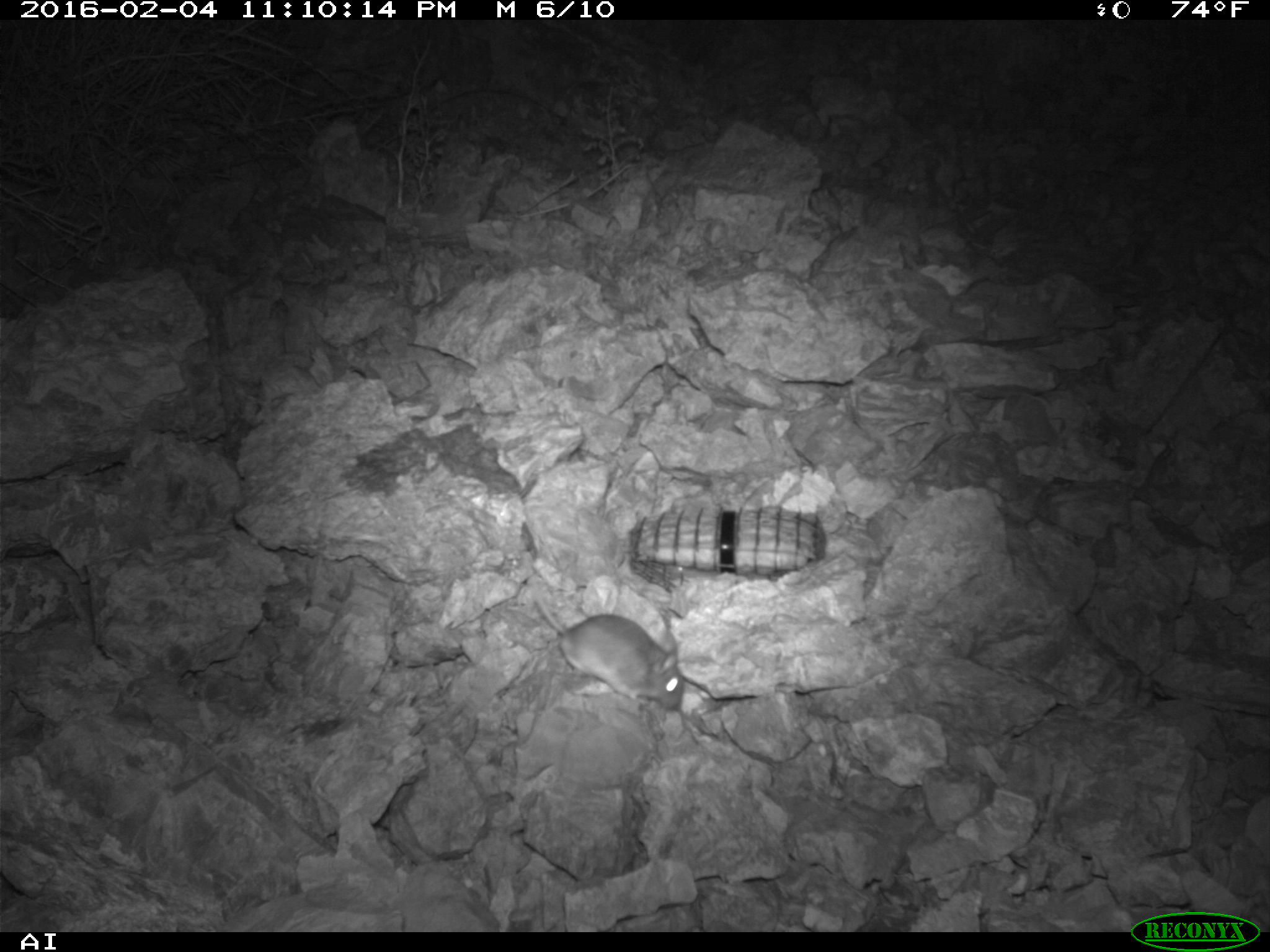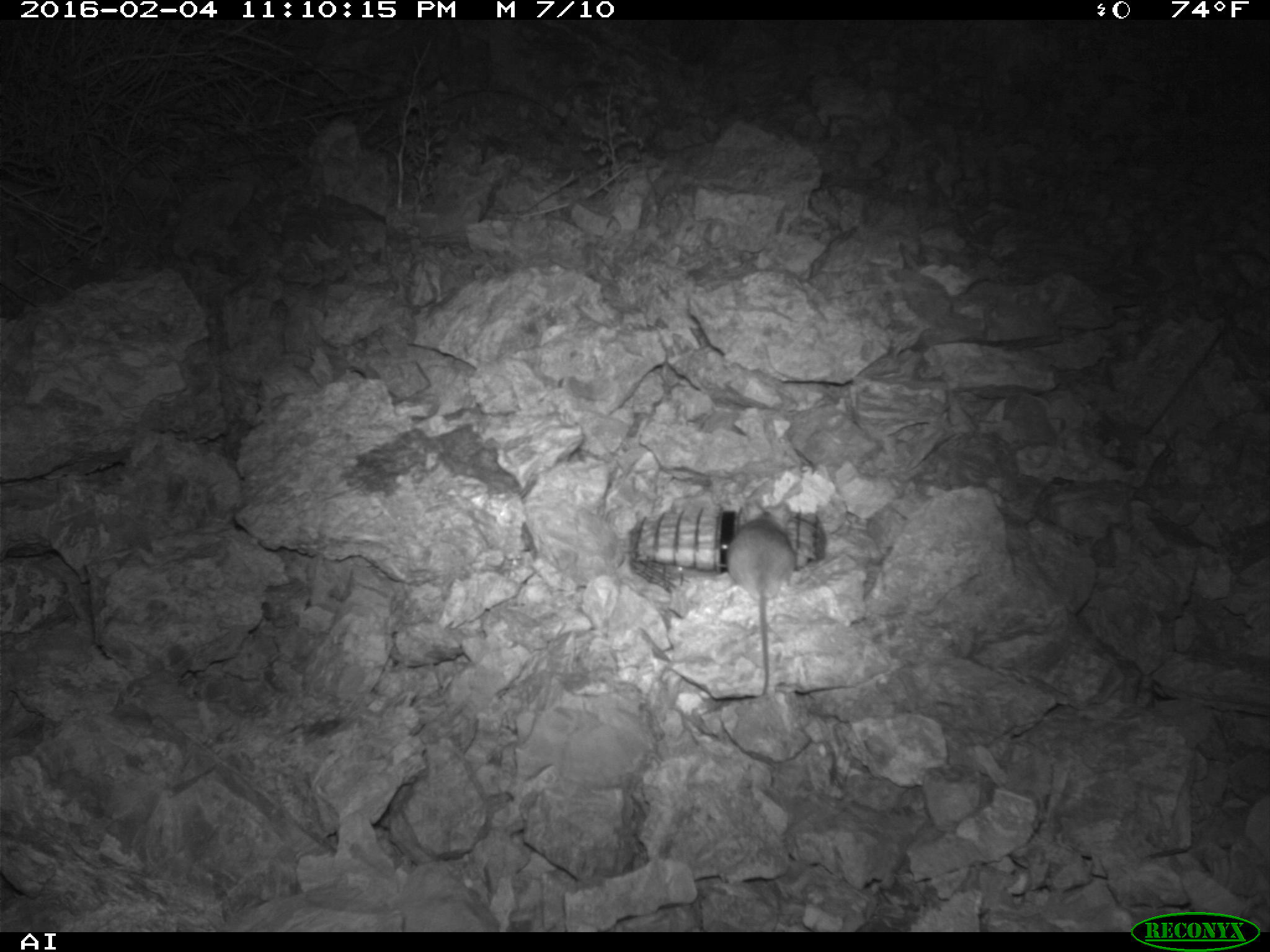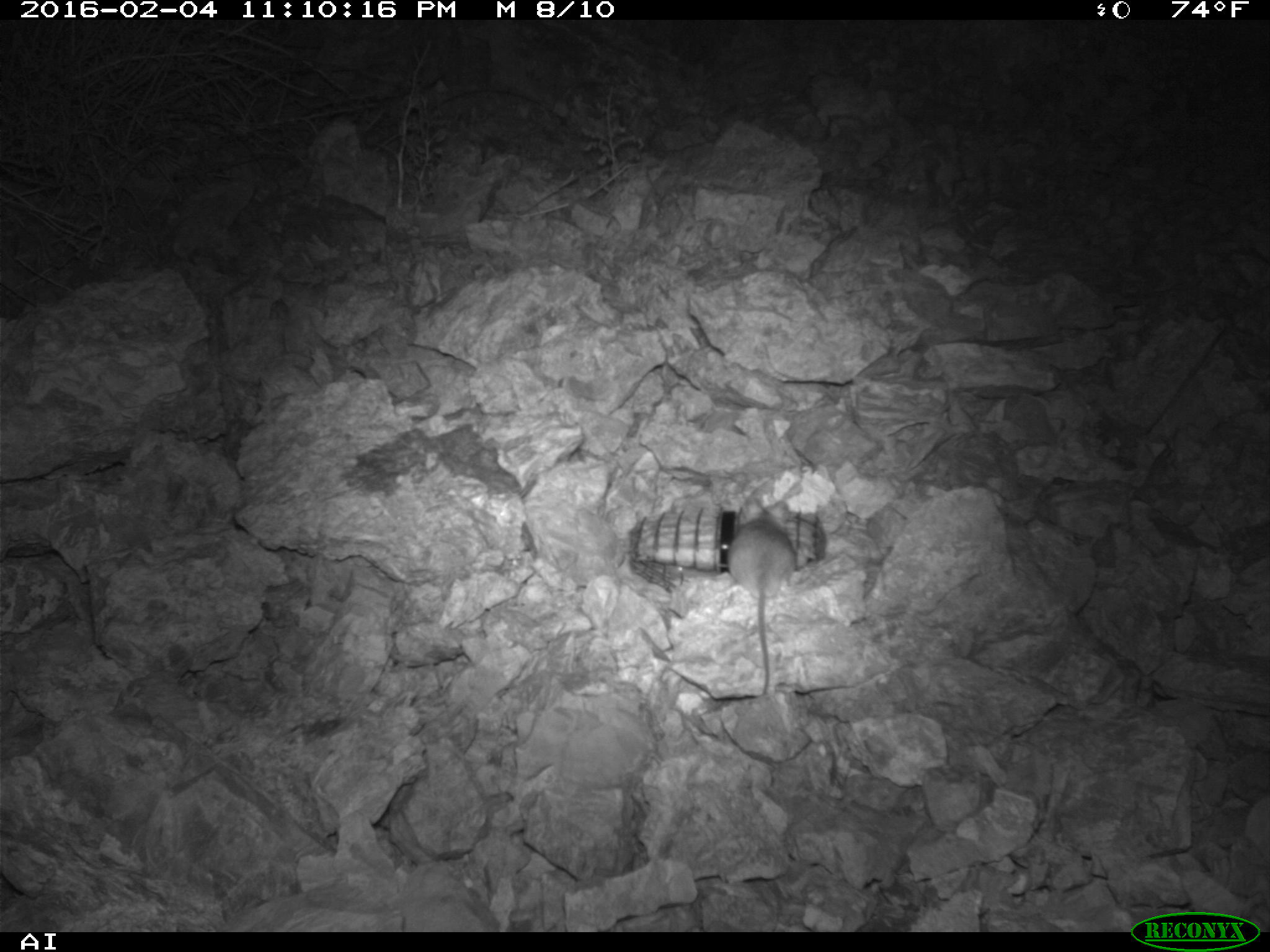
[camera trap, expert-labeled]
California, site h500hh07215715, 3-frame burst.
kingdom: Animalia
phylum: Chordata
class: Mammalia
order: Rodentia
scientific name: Rodentia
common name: rodent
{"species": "rodent (Rodentia)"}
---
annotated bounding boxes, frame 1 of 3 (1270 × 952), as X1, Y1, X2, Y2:
rodent: 522, 549, 685, 708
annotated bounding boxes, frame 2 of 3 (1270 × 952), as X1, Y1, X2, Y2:
rodent: 726, 508, 795, 697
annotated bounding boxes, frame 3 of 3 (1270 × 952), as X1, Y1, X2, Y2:
rodent: 723, 498, 799, 697